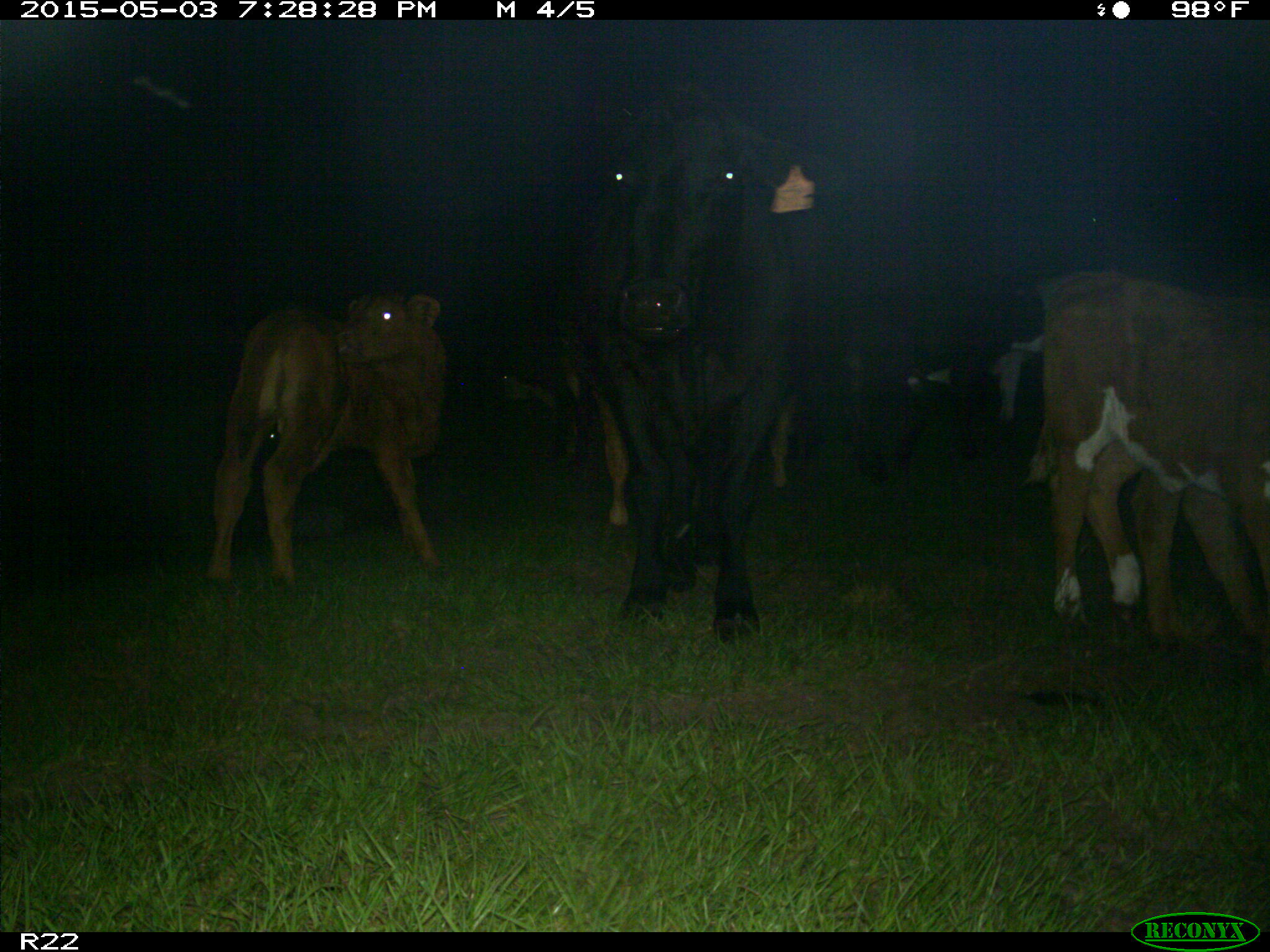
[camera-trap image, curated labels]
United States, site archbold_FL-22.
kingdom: Animalia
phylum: Chordata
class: Mammalia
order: Artiodactyla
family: Bovidae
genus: Bos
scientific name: Bos taurus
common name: domestic cow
Bos taurus (domestic cow).